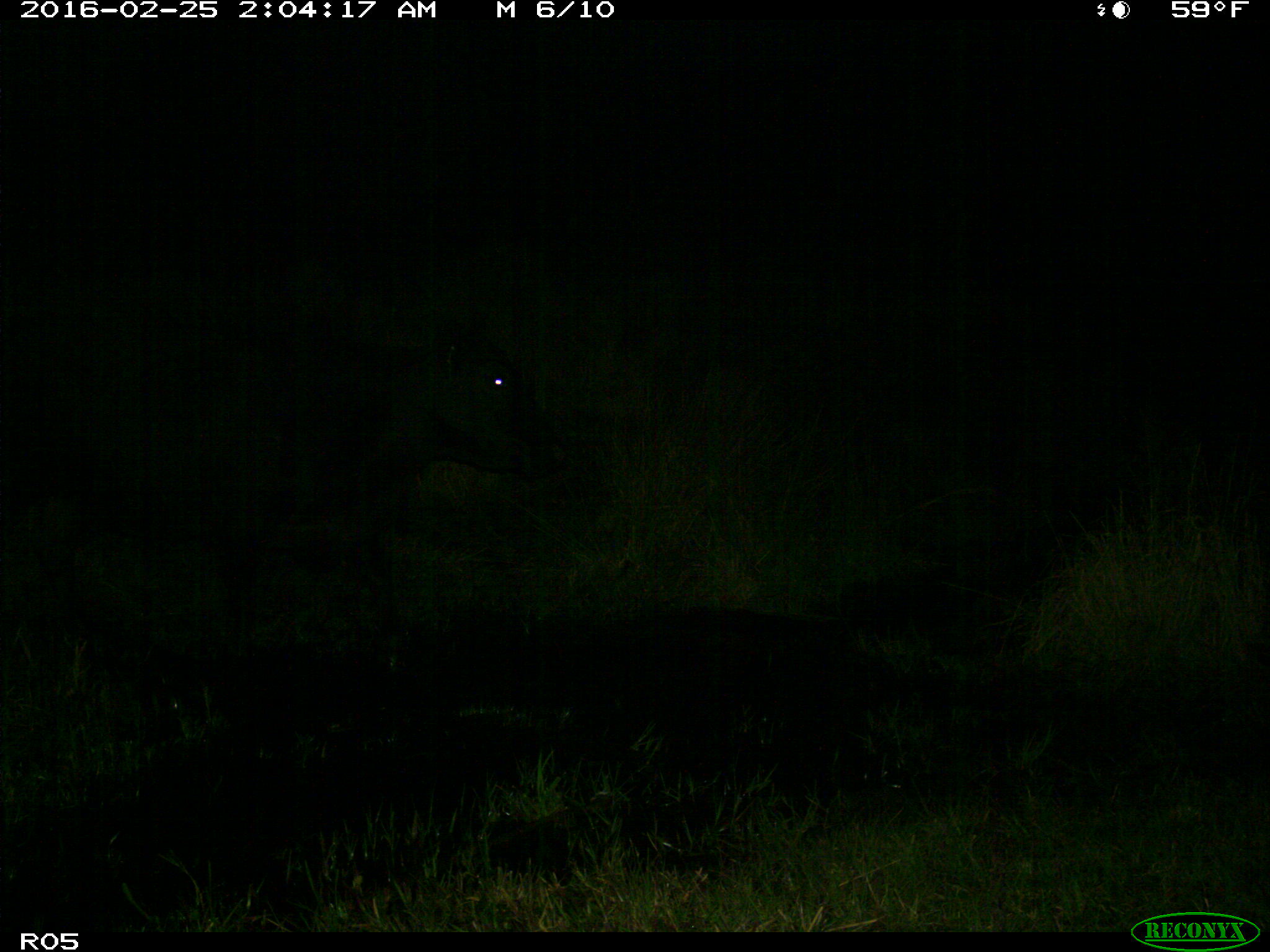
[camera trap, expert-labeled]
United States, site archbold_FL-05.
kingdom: Animalia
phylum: Chordata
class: Mammalia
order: Artiodactyla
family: Bovidae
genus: Bos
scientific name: Bos taurus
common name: domestic cow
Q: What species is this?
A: Bos taurus (domestic cow).